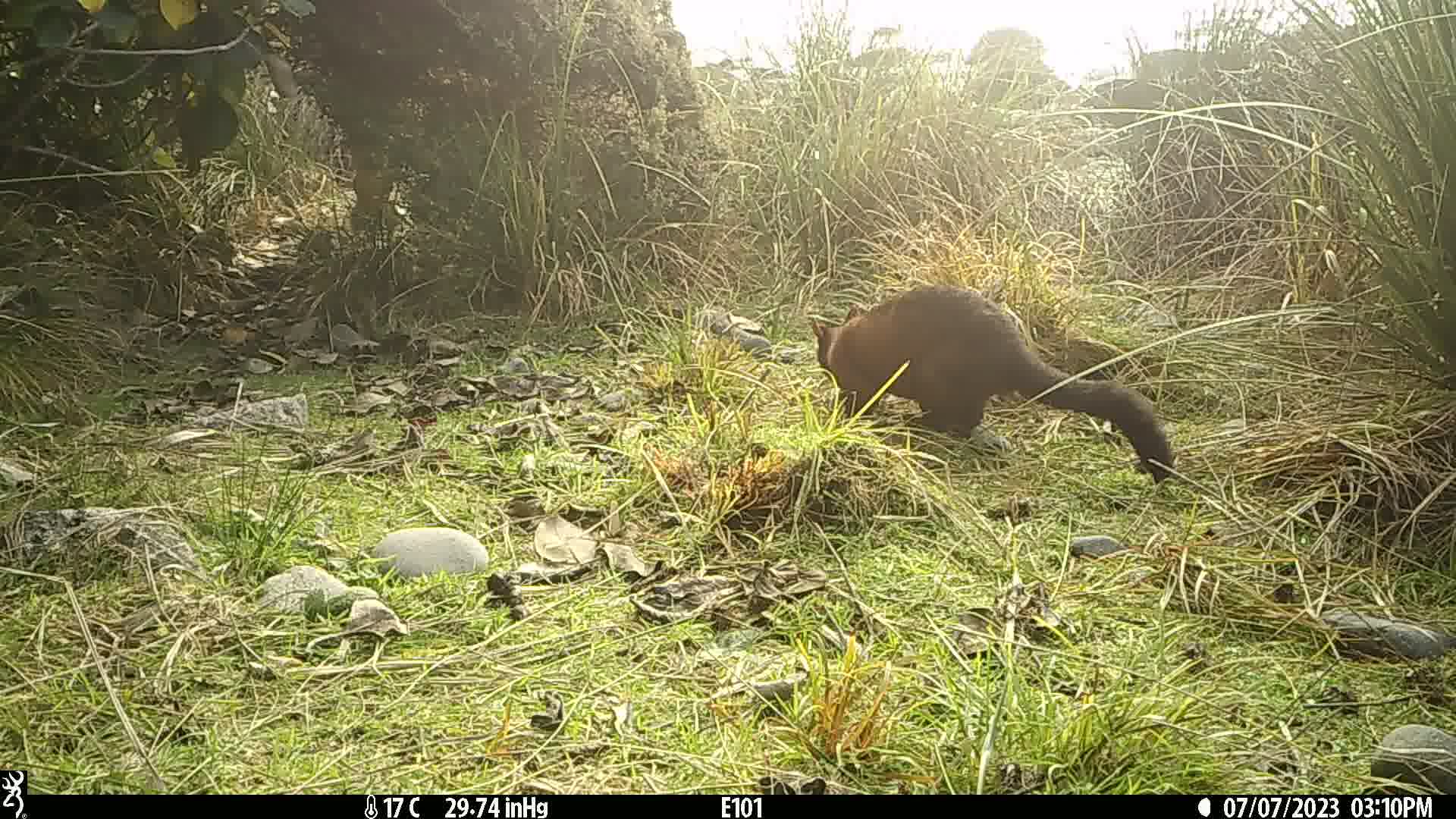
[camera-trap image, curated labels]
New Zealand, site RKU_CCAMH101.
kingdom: Animalia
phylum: Chordata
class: Mammalia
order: Diprotodontia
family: Phalangeridae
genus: Trichosurus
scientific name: Trichosurus vulpecula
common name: common brushtail possum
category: possum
Possum (common brushtail possum) (Trichosurus vulpecula).